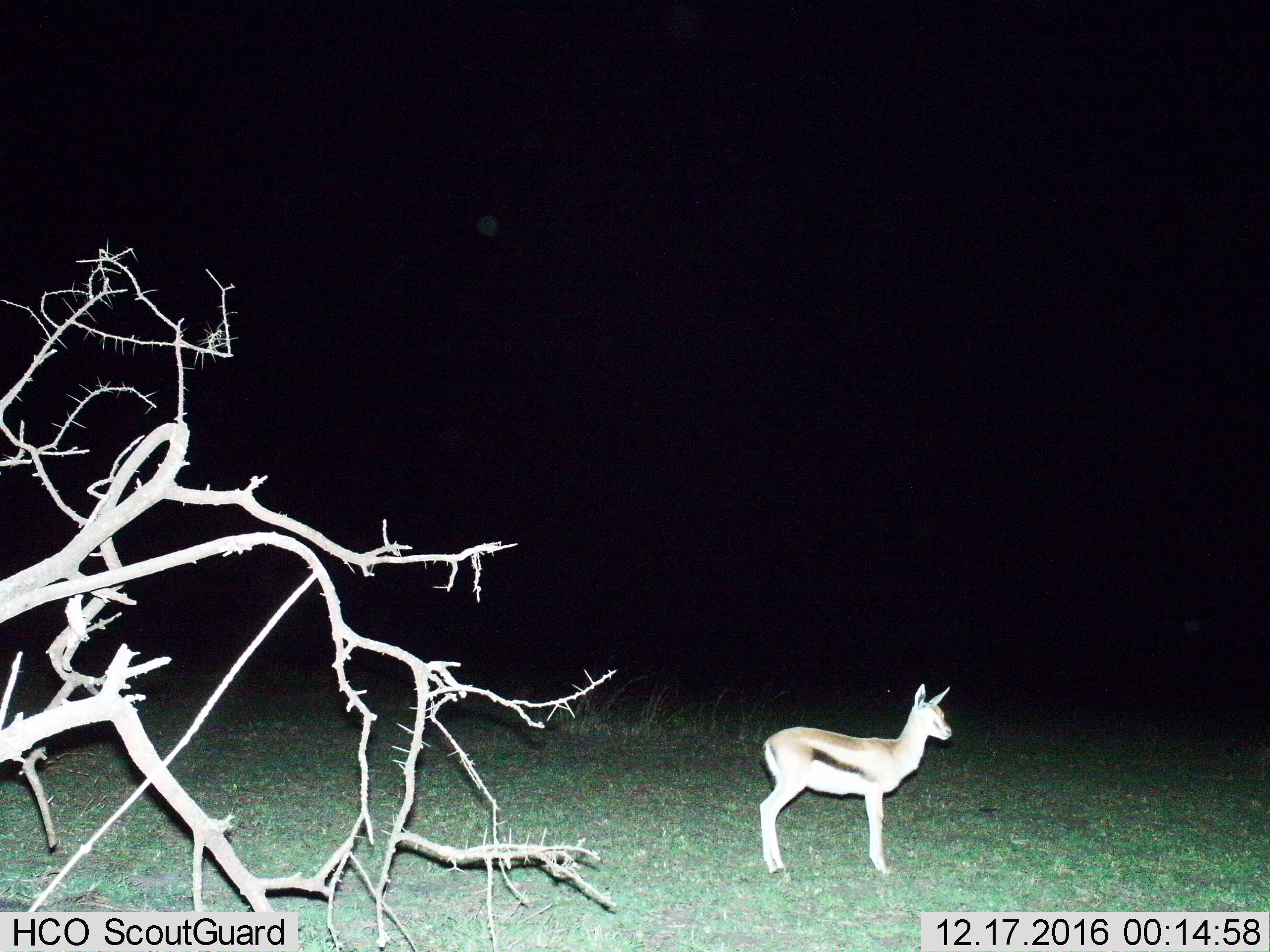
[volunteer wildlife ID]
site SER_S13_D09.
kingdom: Animalia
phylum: Chordata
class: Mammalia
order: Artiodactyla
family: Bovidae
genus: Eudorcas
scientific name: Eudorcas thomsonii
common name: thomson's gazelle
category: gazellethomsons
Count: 1.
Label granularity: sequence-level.